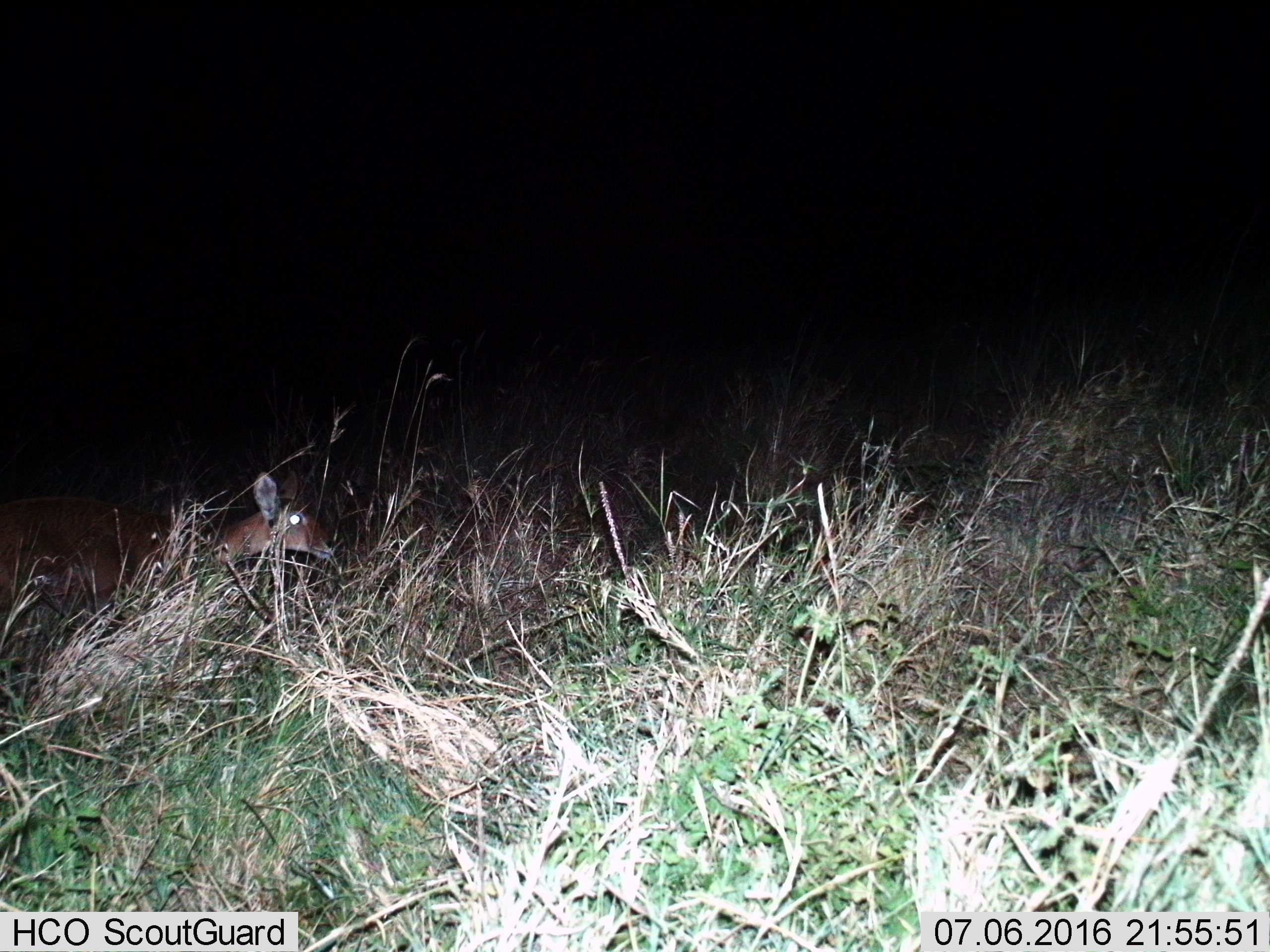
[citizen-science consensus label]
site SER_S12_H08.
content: unidentified animal